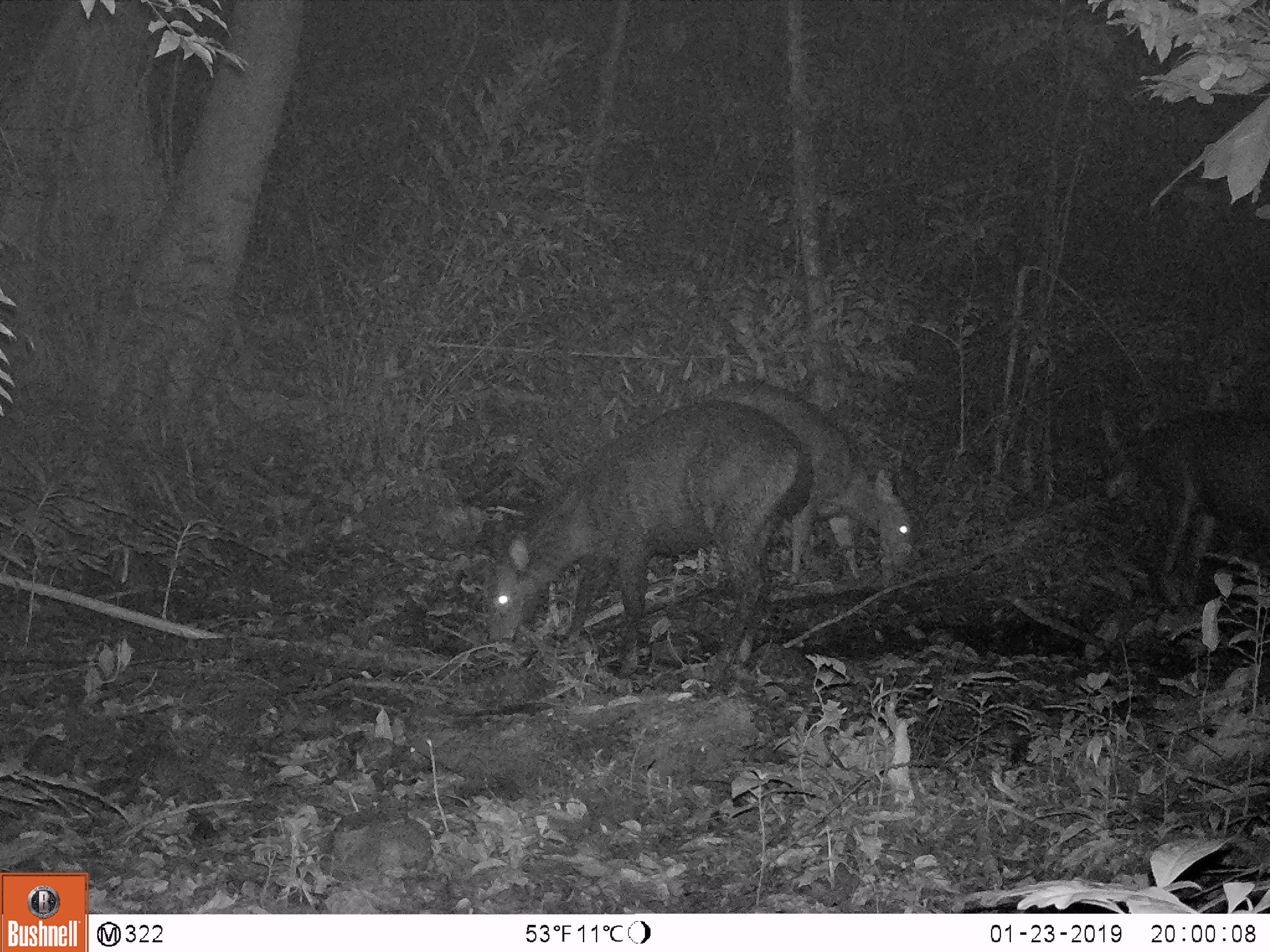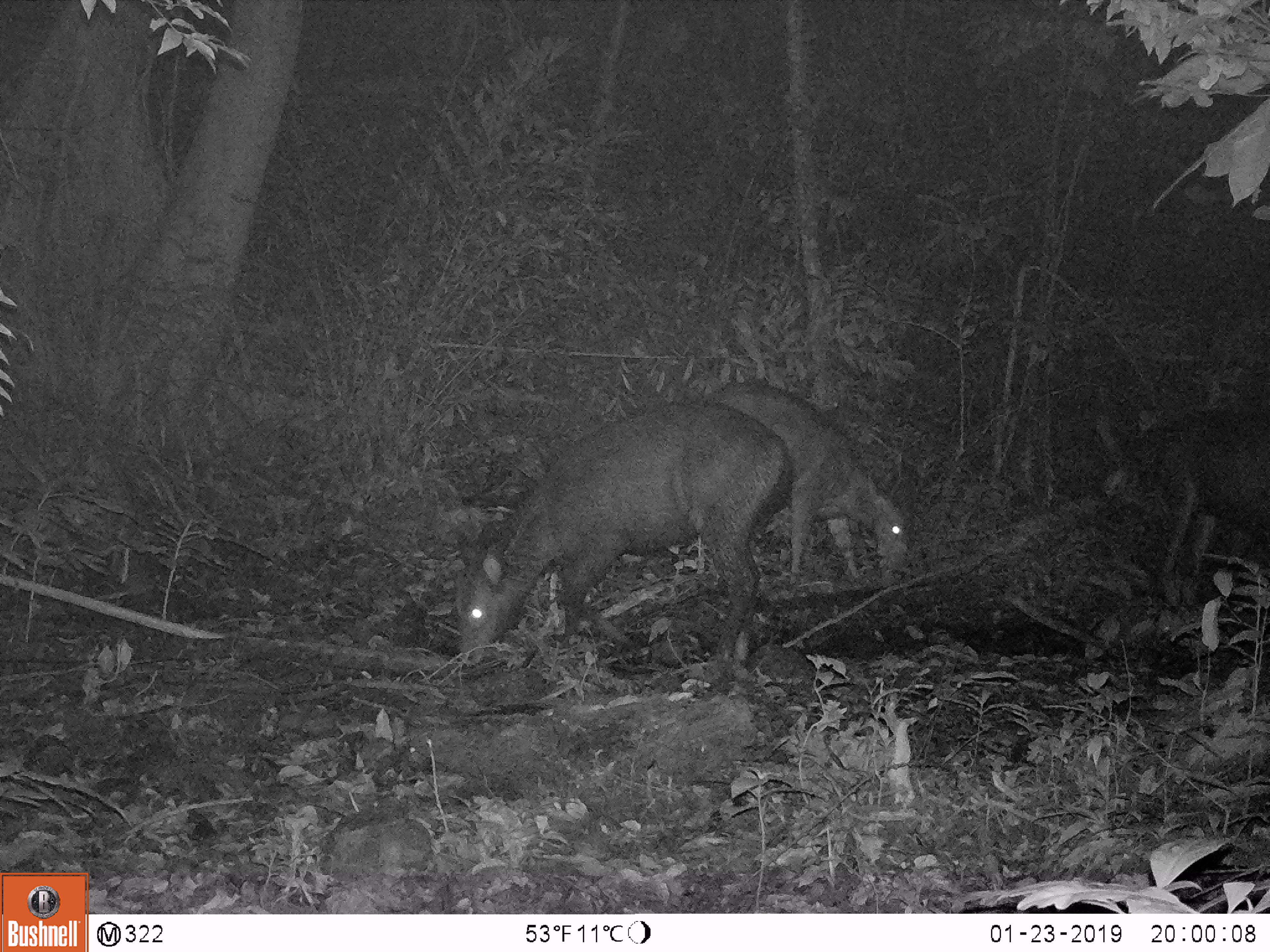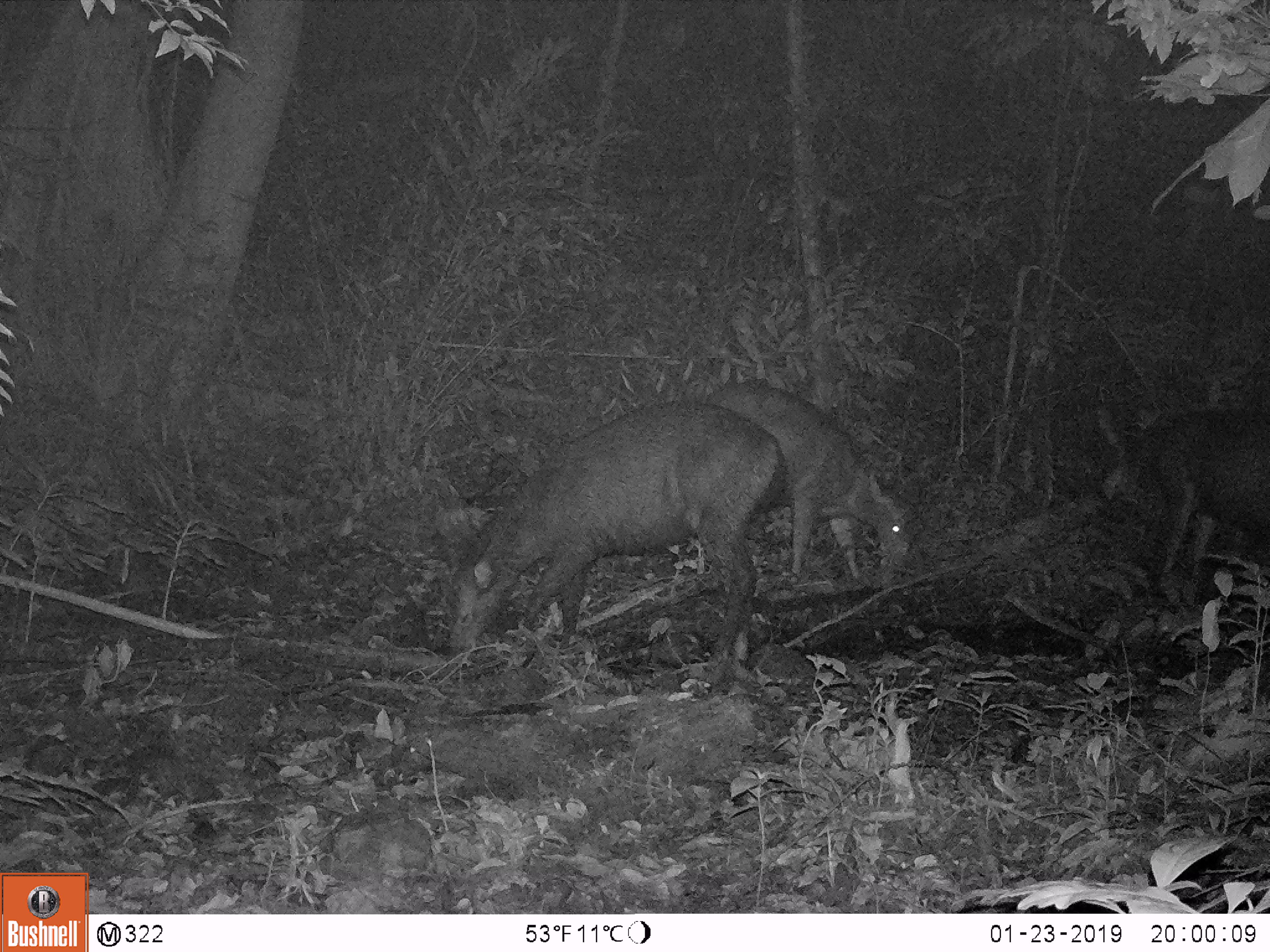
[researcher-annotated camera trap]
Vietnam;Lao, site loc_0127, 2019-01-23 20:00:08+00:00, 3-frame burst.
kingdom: Animalia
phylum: Chordata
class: Mammalia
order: Artiodactyla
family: Cervidae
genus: Rusa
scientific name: Rusa unicolor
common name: sambar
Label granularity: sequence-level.